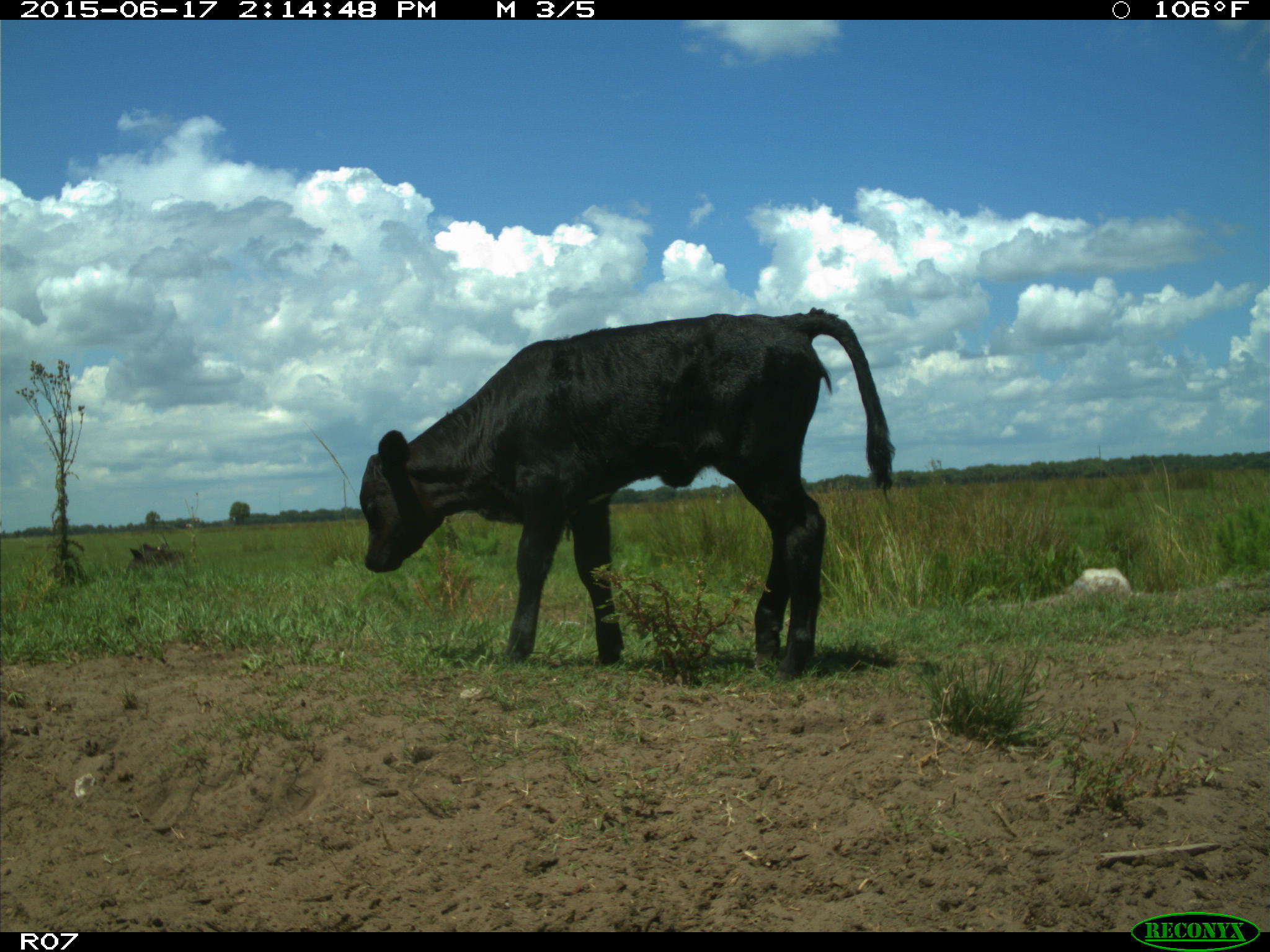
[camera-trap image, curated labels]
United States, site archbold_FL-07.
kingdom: Animalia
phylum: Chordata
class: Mammalia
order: Artiodactyla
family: Bovidae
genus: Bos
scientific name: Bos taurus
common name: domestic cow